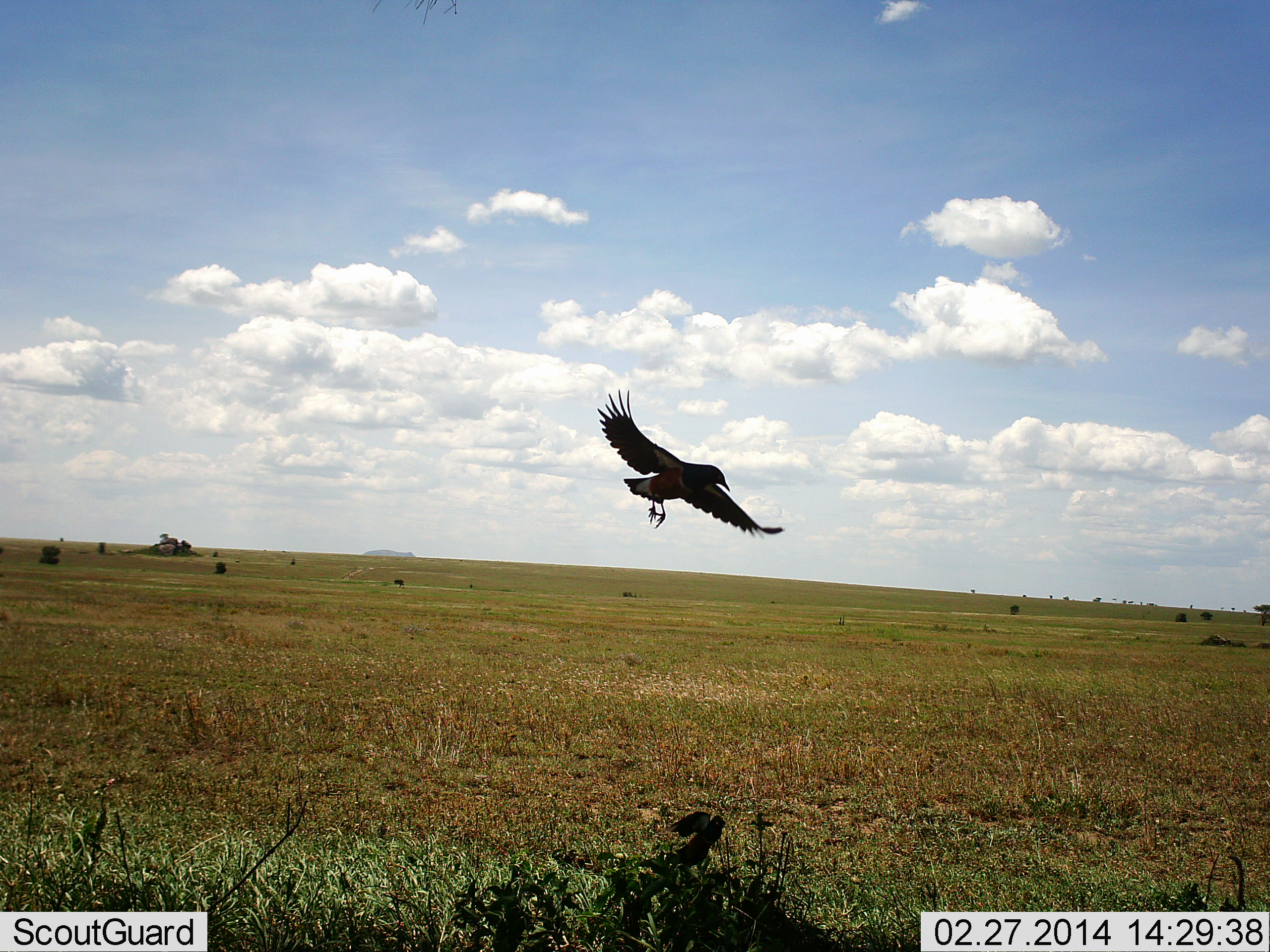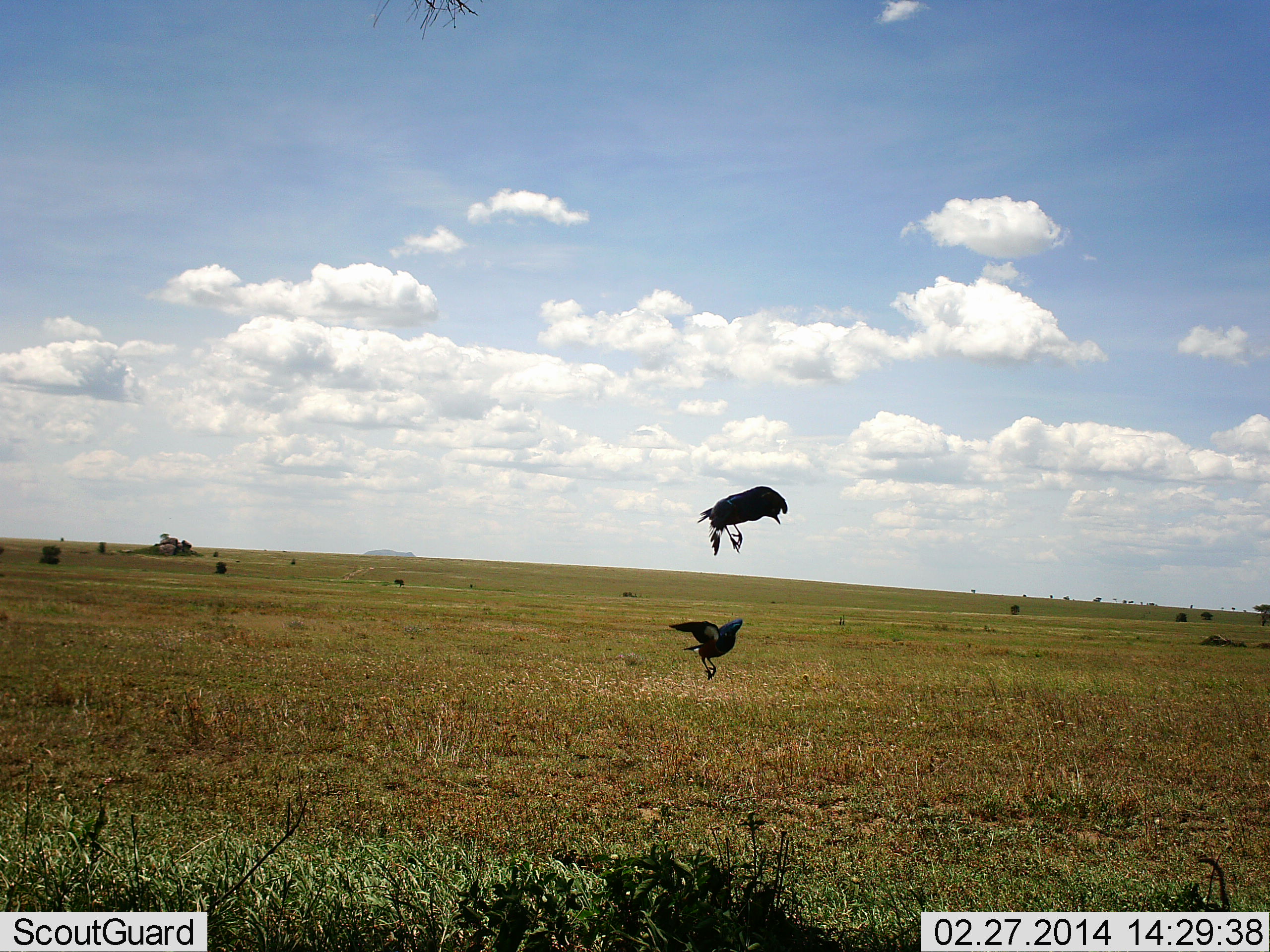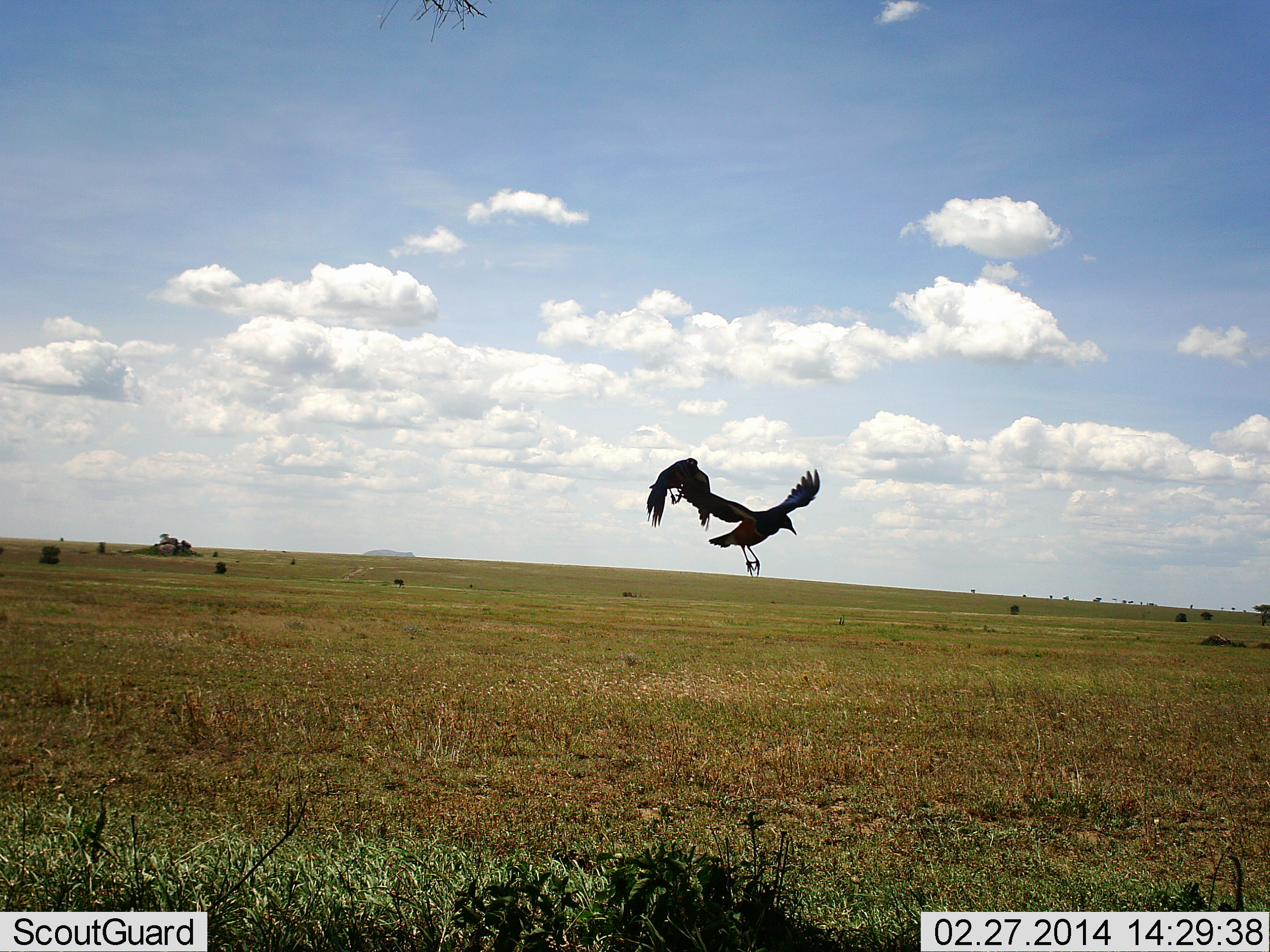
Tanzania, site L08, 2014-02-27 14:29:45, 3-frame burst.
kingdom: Animalia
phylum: Chordata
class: Aves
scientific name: Aves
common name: bird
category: otherbird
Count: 2.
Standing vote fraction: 0%.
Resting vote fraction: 0%.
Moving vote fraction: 90%.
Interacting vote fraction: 10%.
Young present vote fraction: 0%.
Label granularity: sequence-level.